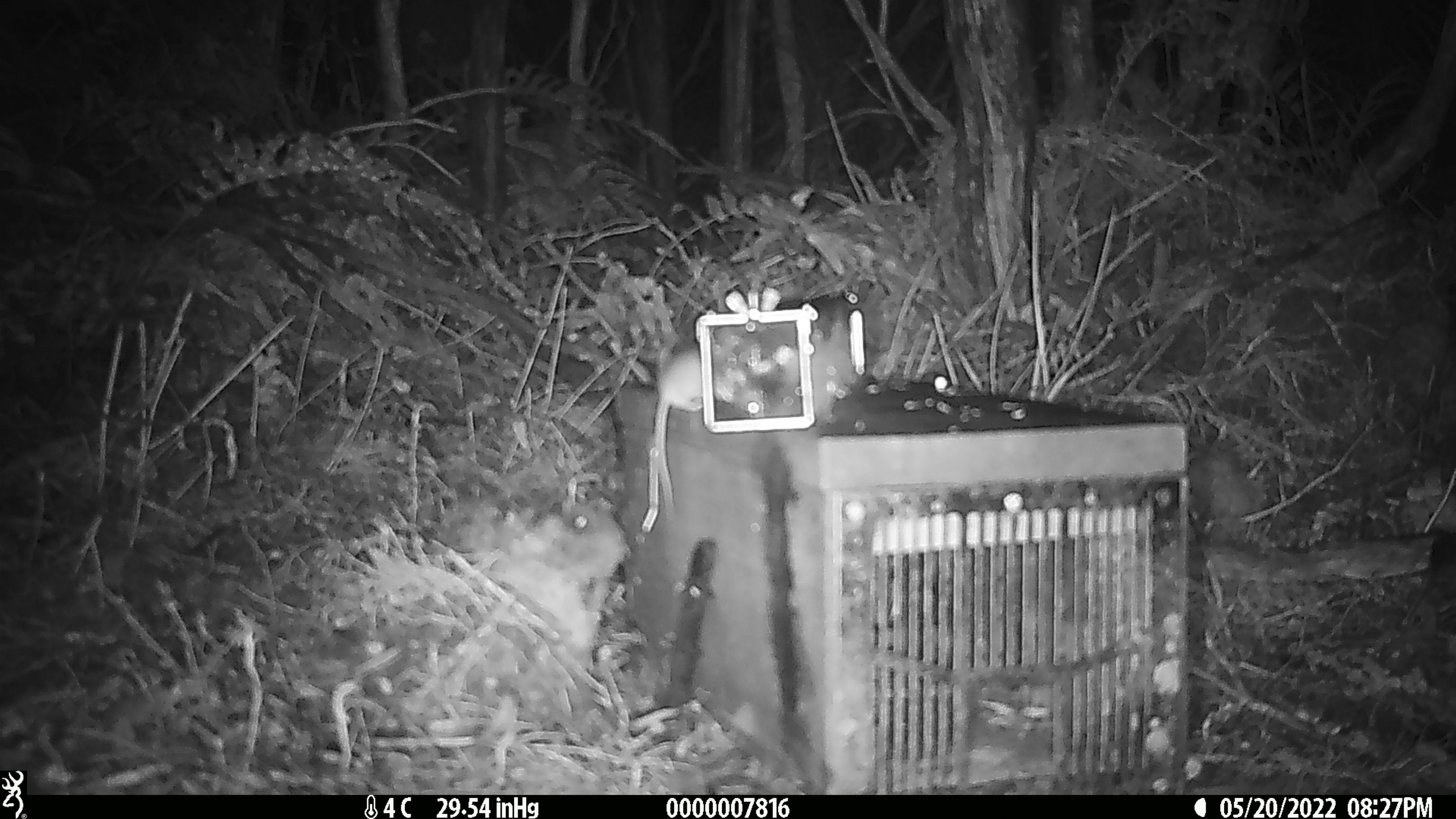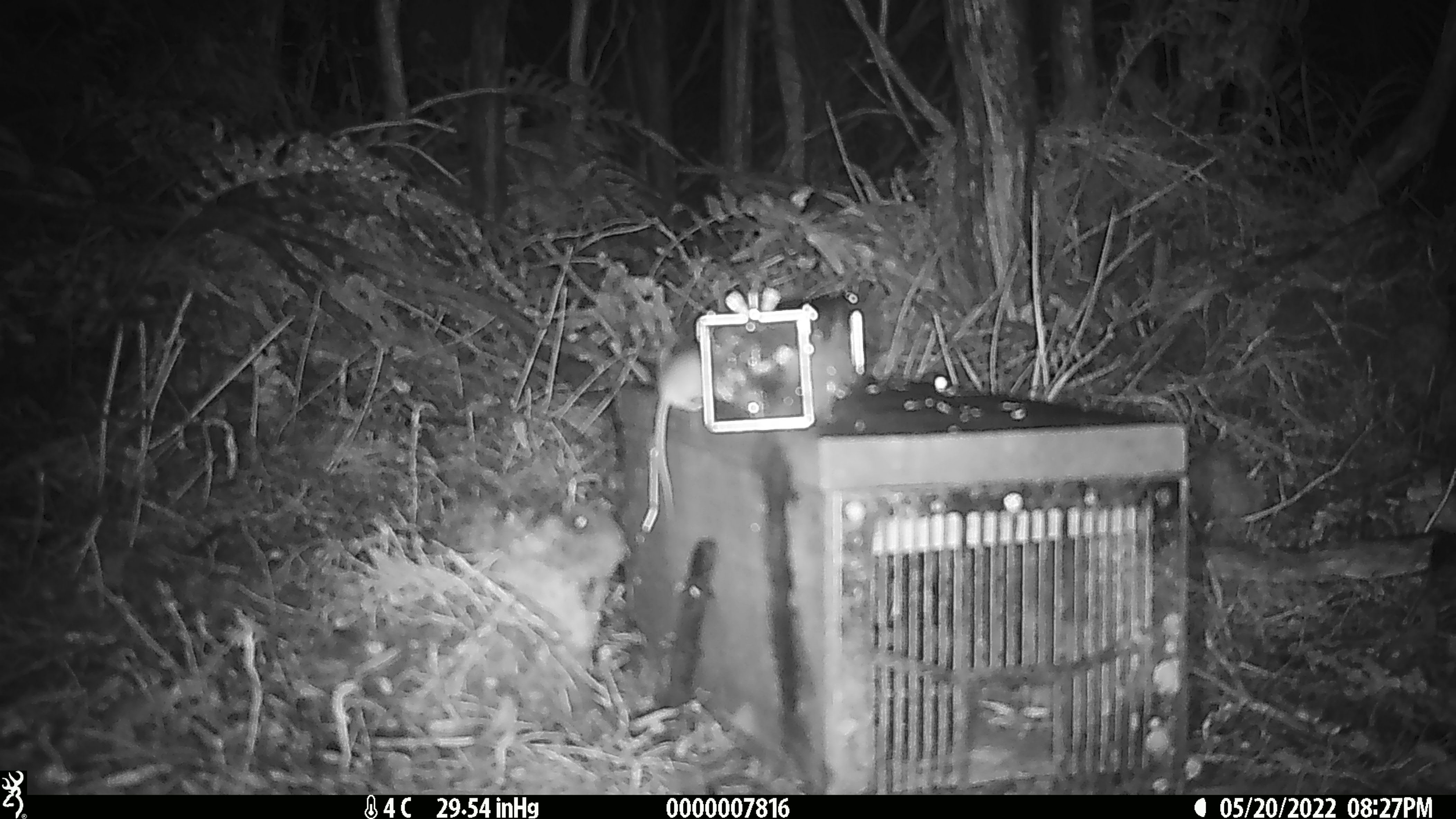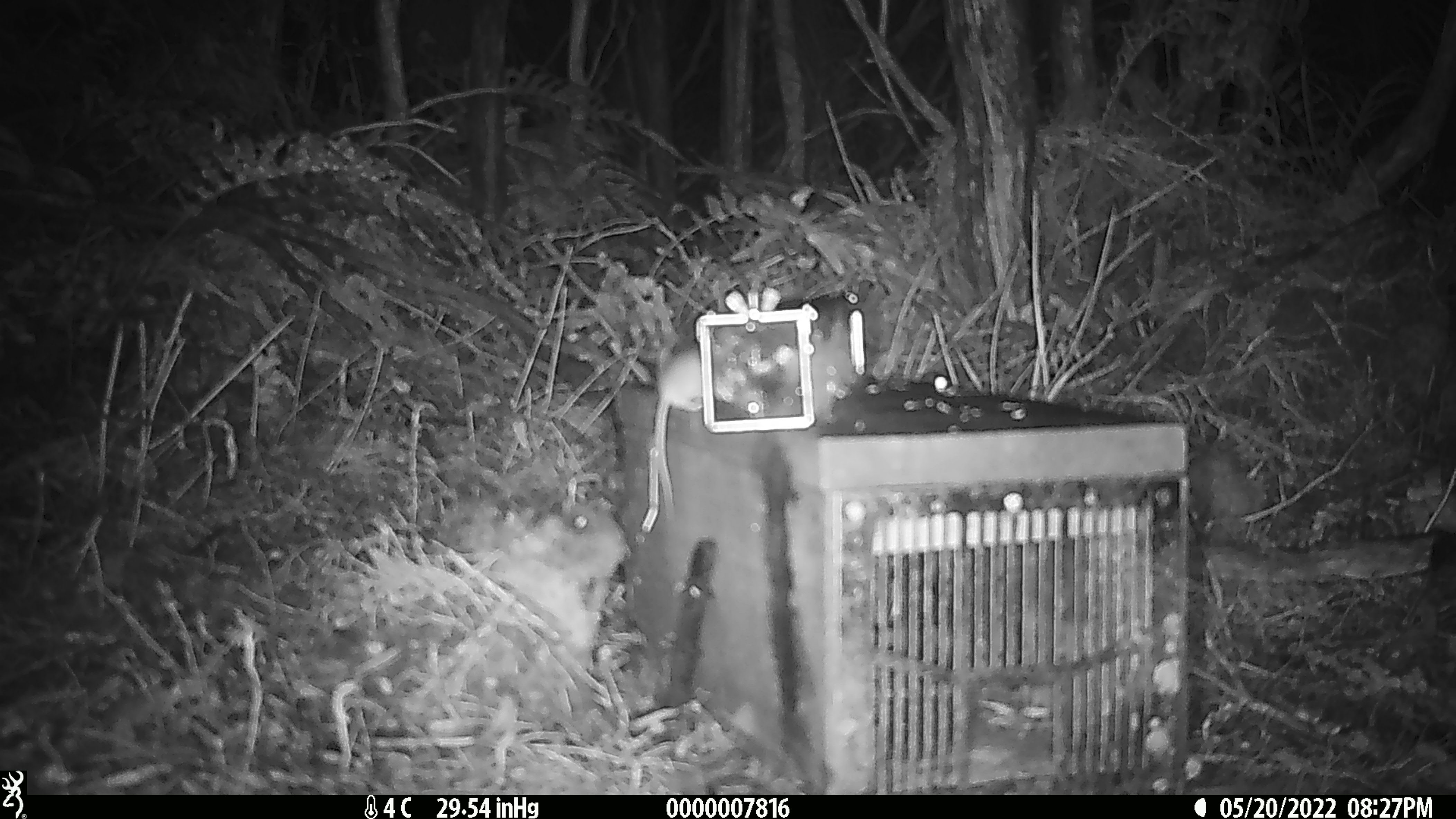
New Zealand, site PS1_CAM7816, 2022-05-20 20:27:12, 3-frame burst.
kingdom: Animalia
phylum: Chordata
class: Mammalia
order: Rodentia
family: Muridae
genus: Mus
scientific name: Mus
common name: mouse